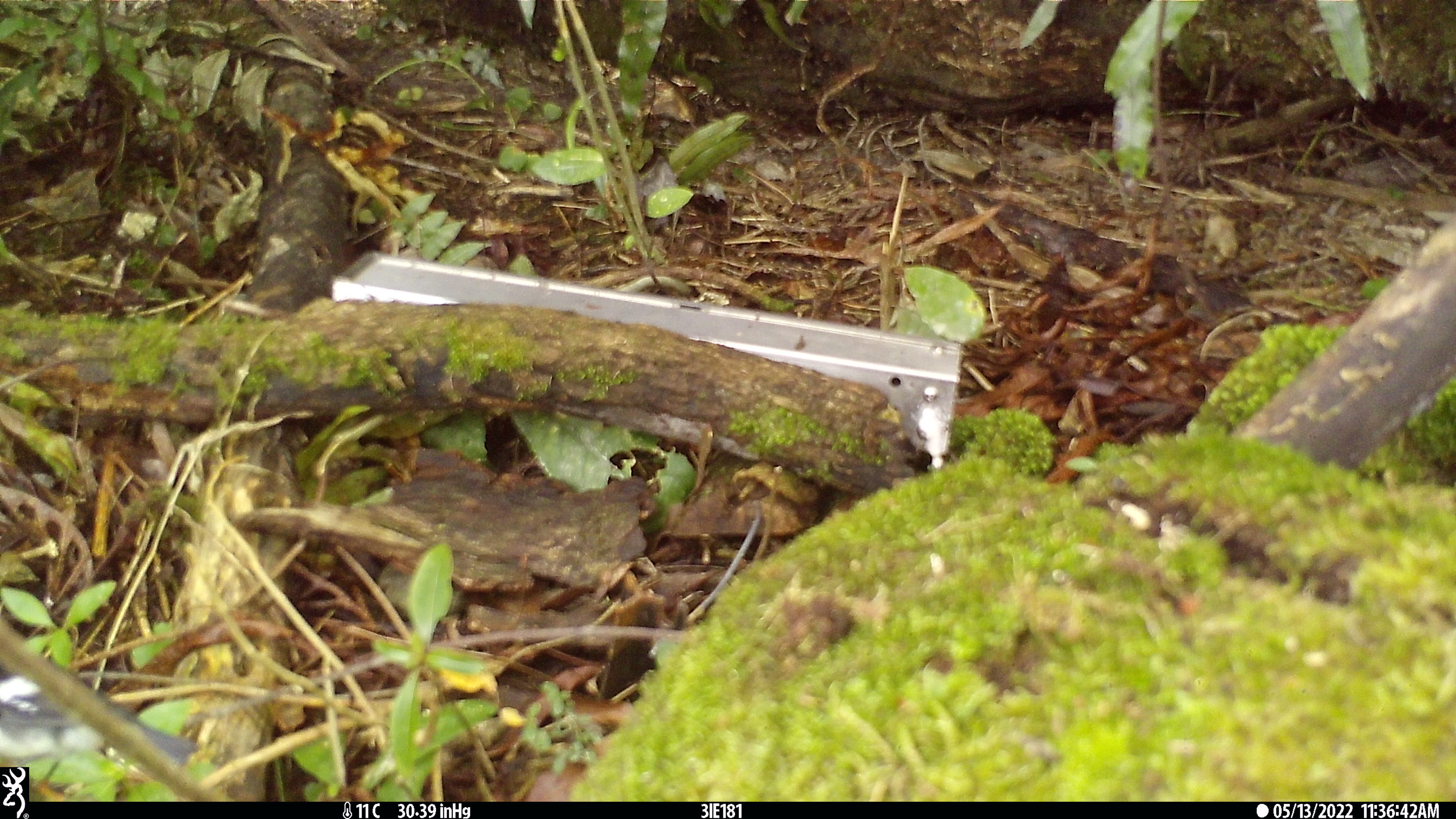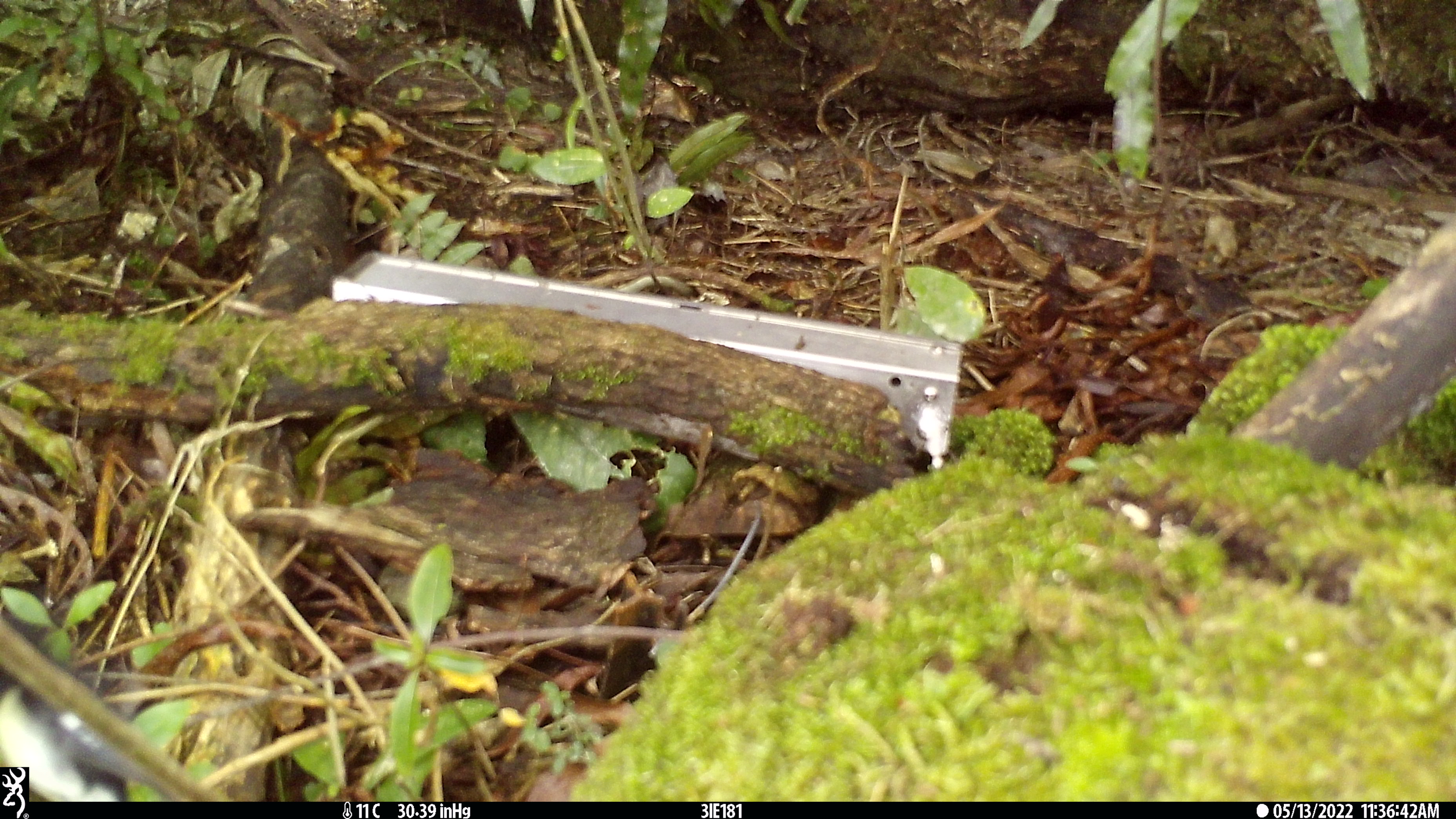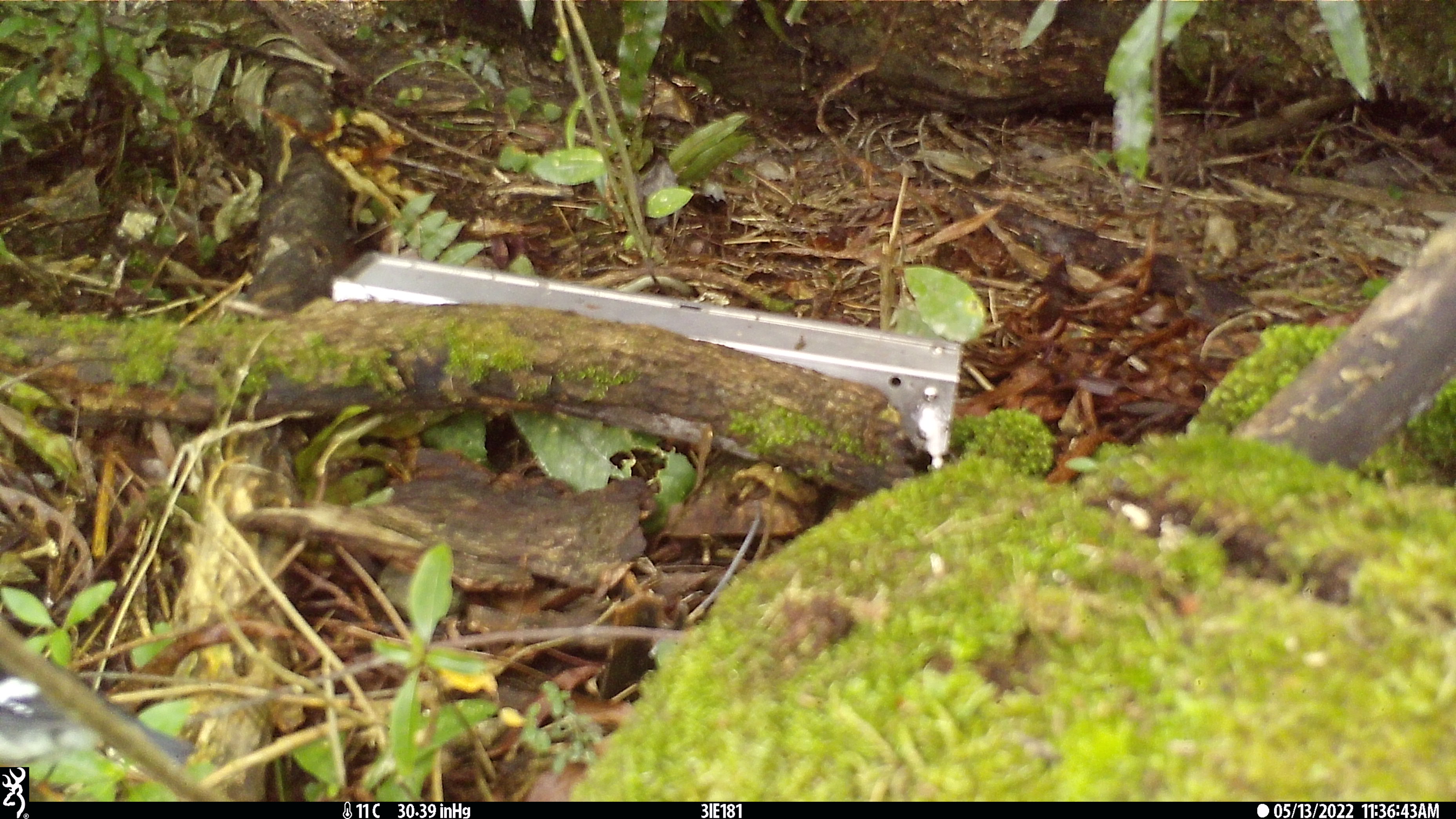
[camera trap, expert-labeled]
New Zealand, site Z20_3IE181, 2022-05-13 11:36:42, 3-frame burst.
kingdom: Animalia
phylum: Chordata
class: Aves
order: Passeriformes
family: Petroicidae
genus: Petroica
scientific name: Petroica macrocephala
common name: tomtit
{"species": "tomtit (Petroica macrocephala)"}